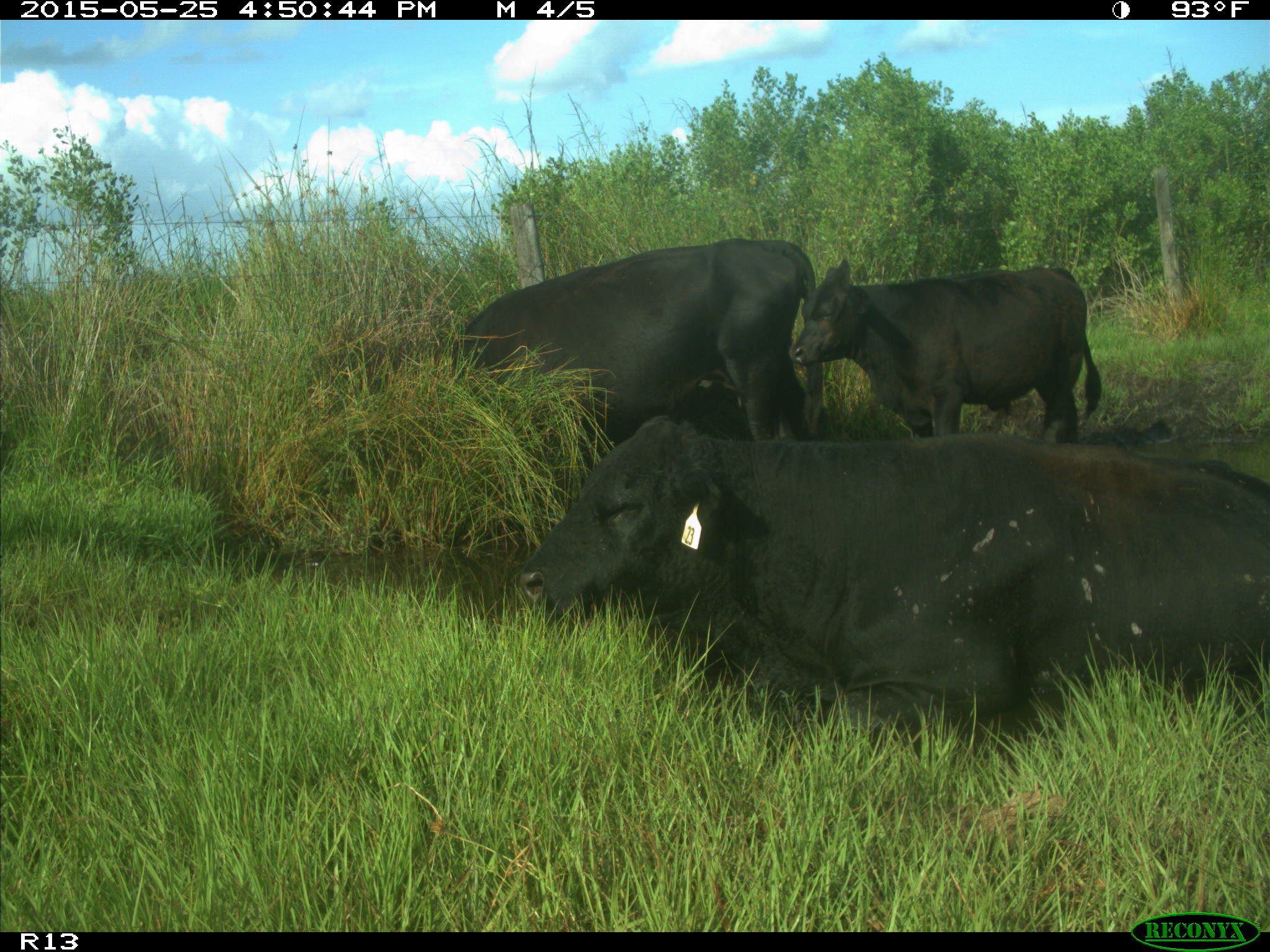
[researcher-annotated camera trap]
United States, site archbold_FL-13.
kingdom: Animalia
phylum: Chordata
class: Mammalia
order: Artiodactyla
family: Bovidae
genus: Bos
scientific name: Bos taurus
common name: domestic cow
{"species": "Bos taurus (domestic cow)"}